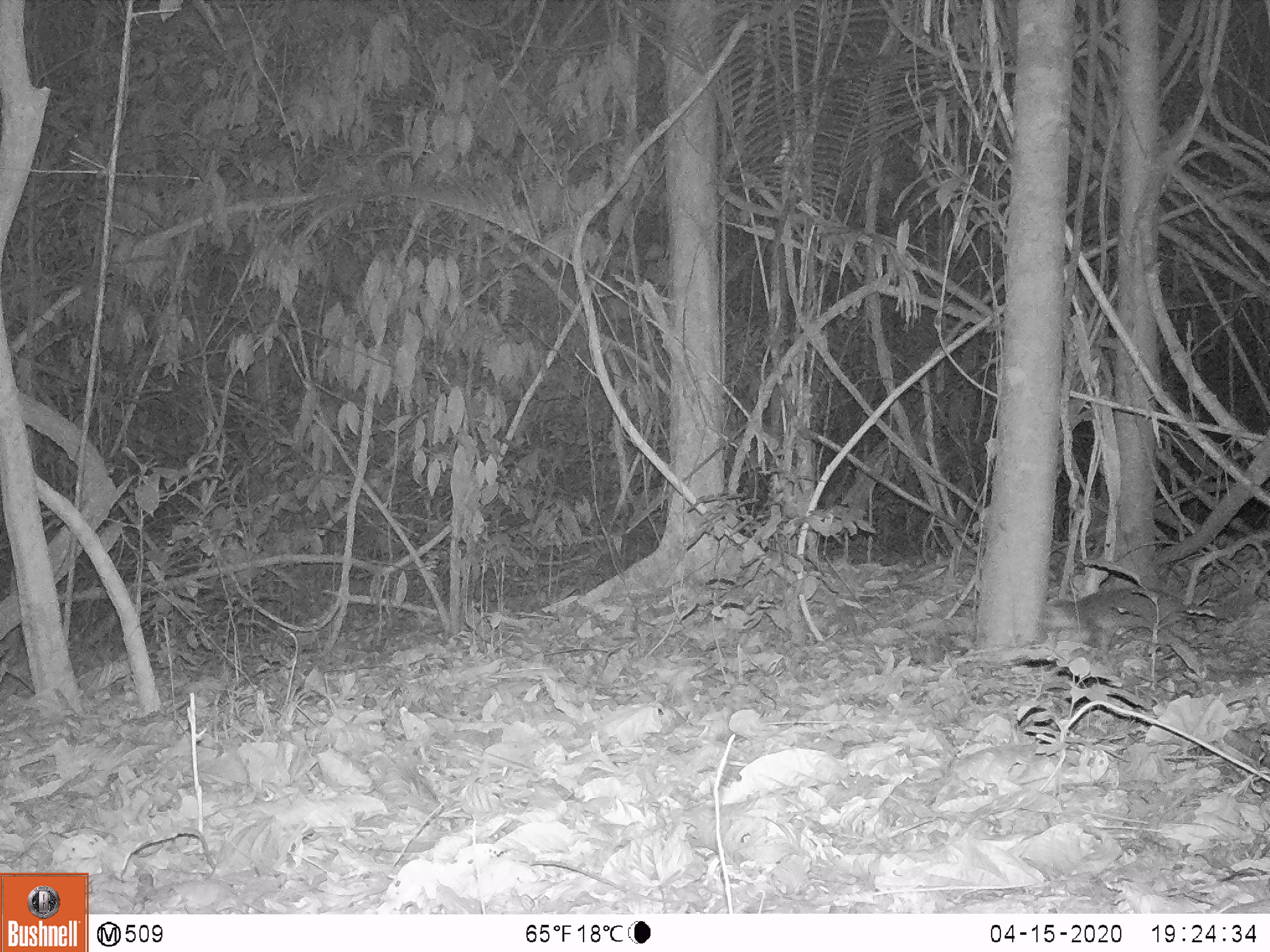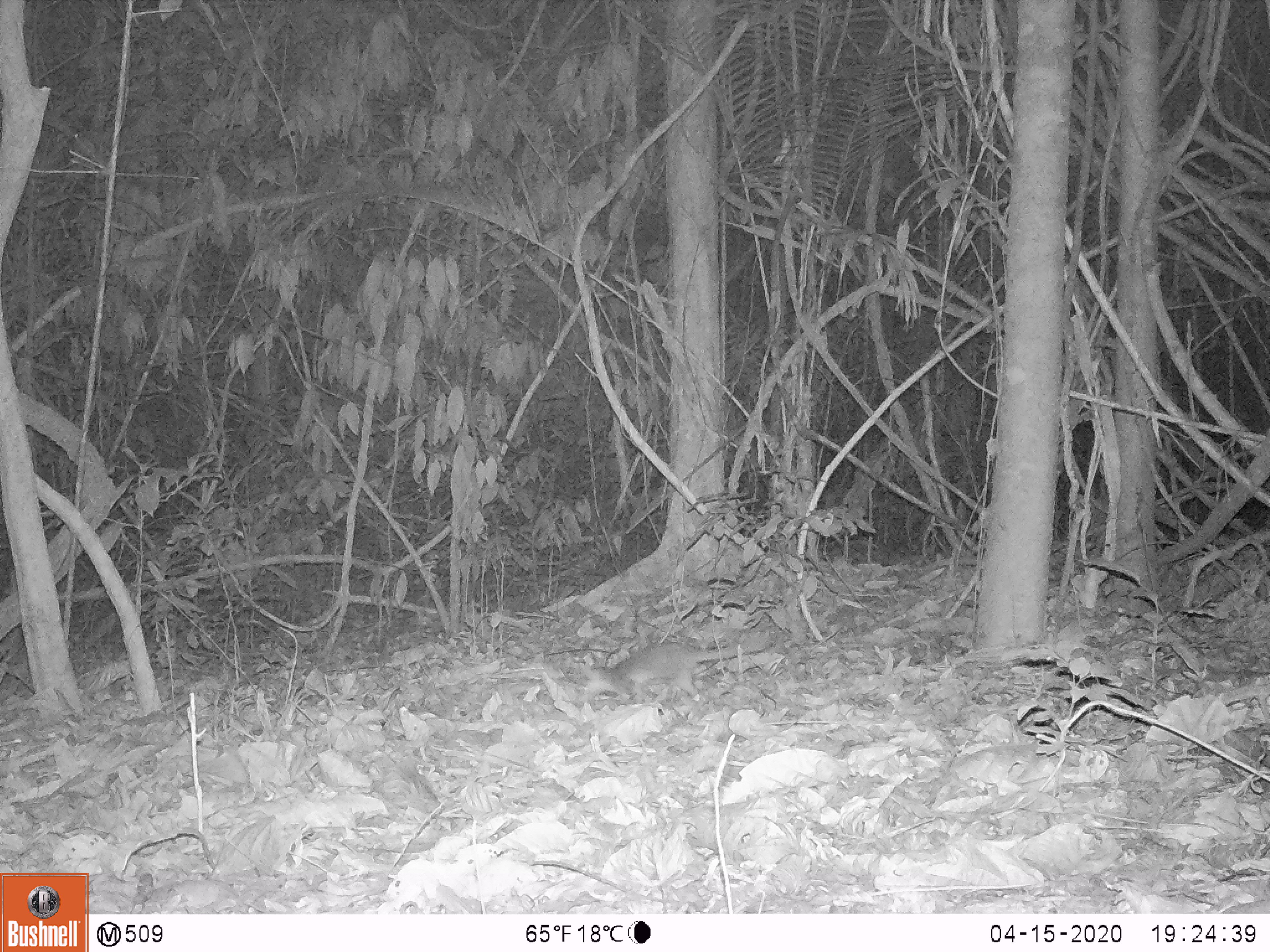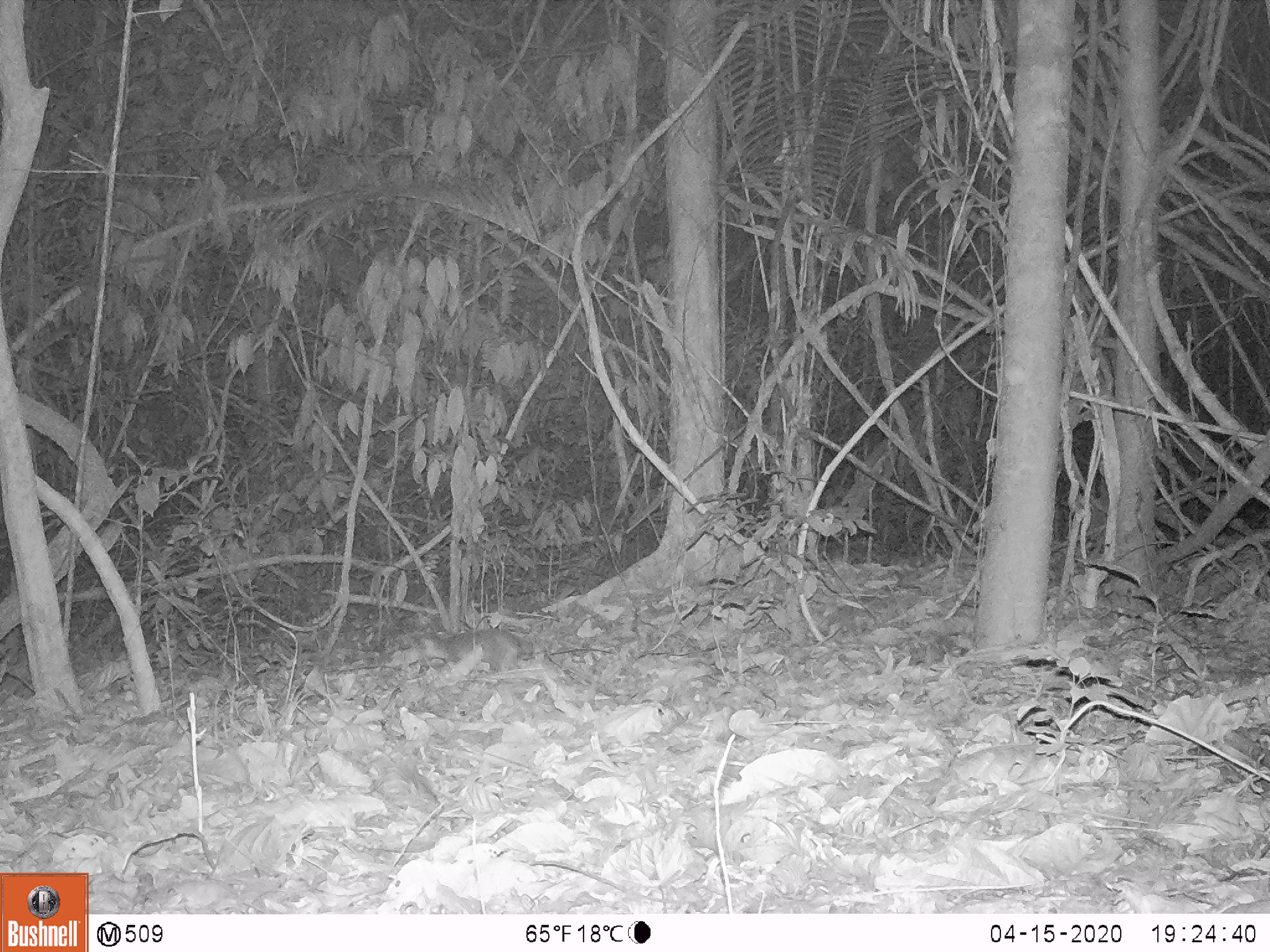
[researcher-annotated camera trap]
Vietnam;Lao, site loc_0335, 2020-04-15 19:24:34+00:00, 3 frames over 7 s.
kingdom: Animalia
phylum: Chordata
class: Mammalia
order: Carnivora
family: Mustelidae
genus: Melogale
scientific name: Melogale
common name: ferret badger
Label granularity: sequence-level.